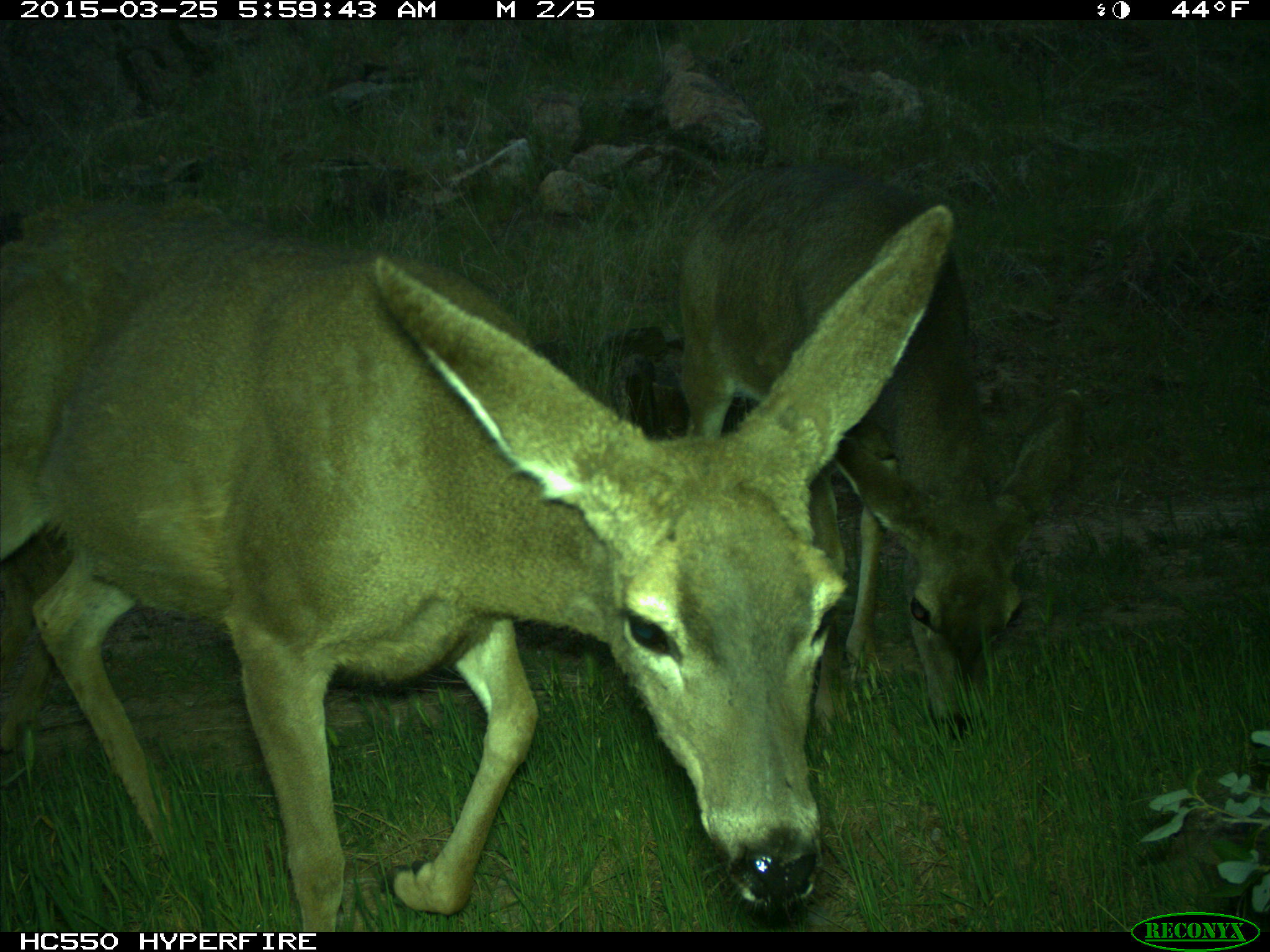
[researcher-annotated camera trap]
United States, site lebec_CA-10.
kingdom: Animalia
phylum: Chordata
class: Mammalia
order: Artiodactyla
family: Cervidae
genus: Odocoileus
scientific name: Odocoileus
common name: deer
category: unidentified deer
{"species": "unidentified deer (deer) (Odocoileus)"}